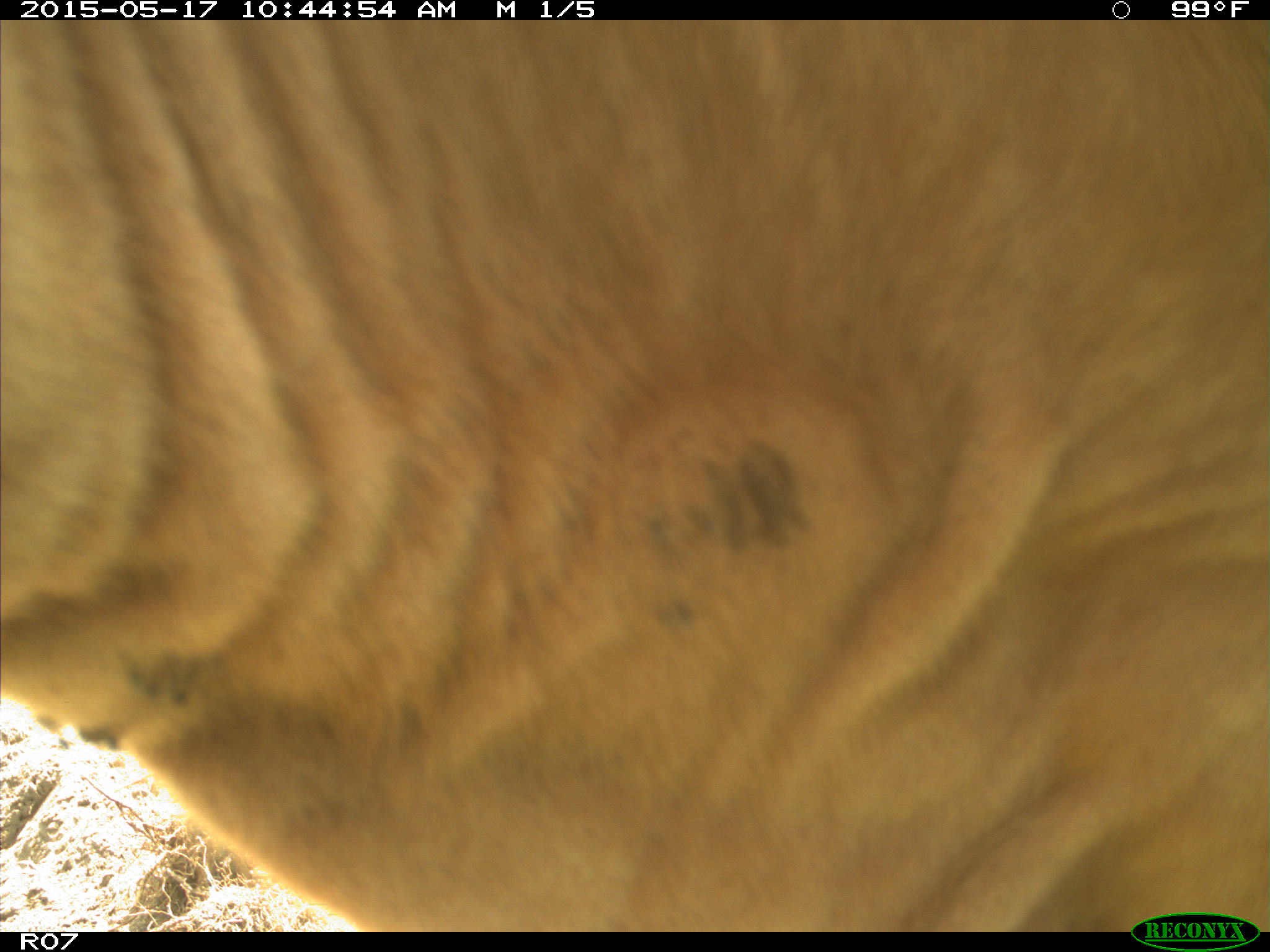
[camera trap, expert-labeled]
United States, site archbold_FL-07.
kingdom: Animalia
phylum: Chordata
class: Mammalia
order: Artiodactyla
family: Bovidae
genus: Bos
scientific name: Bos taurus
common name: domestic cow